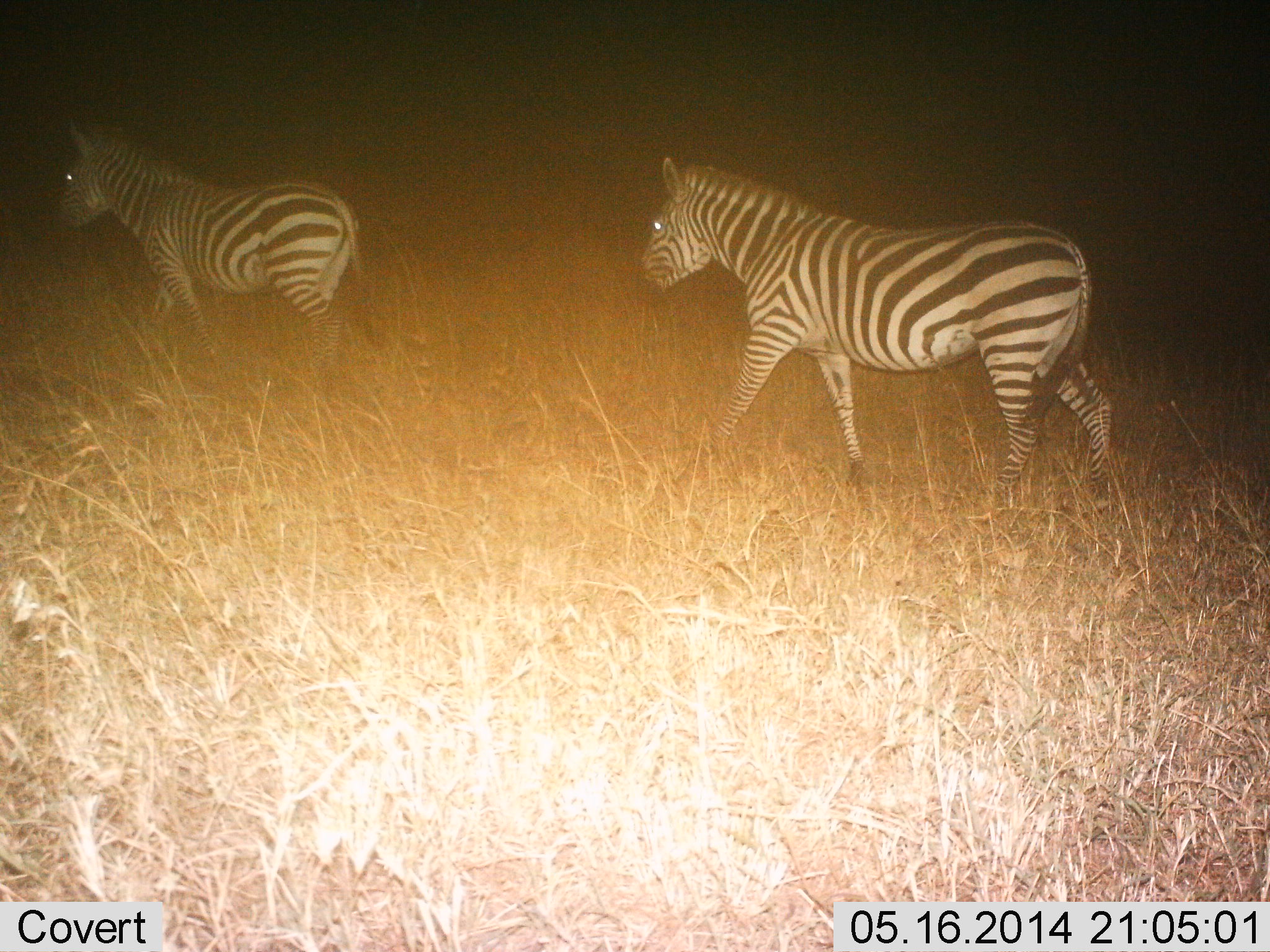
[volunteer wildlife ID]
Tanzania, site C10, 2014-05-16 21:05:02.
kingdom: Animalia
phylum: Chordata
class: Mammalia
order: Perissodactyla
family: Equidae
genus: Equus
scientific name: Equus quagga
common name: plains zebra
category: zebra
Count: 2.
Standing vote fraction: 0%.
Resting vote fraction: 0%.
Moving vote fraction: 100%.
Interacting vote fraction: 0%.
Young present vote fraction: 0%.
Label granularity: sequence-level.